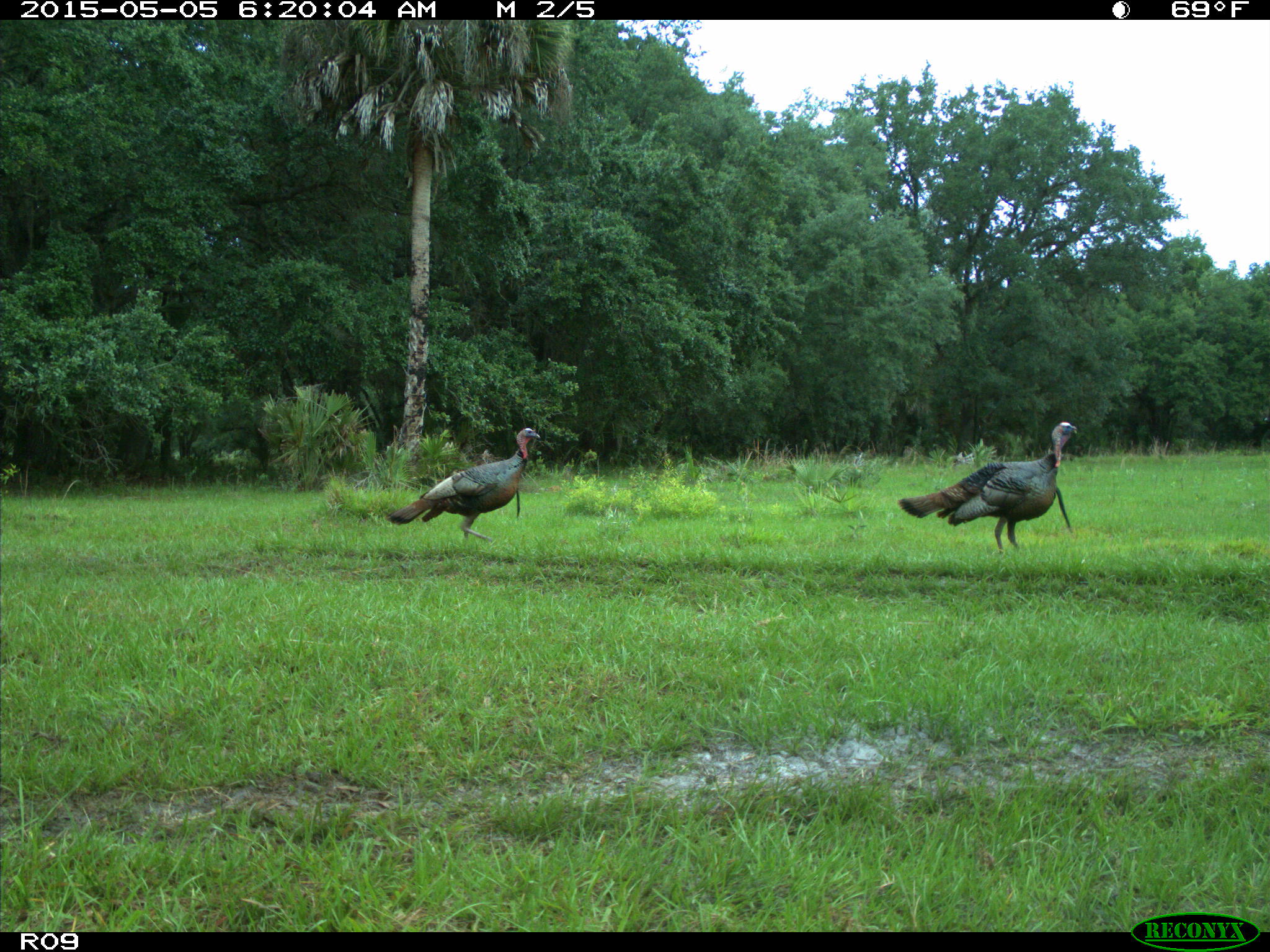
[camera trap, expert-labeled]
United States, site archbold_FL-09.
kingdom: Animalia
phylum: Chordata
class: Aves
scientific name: Aves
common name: birds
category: unidentified bird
Unidentified bird (birds) (Aves).